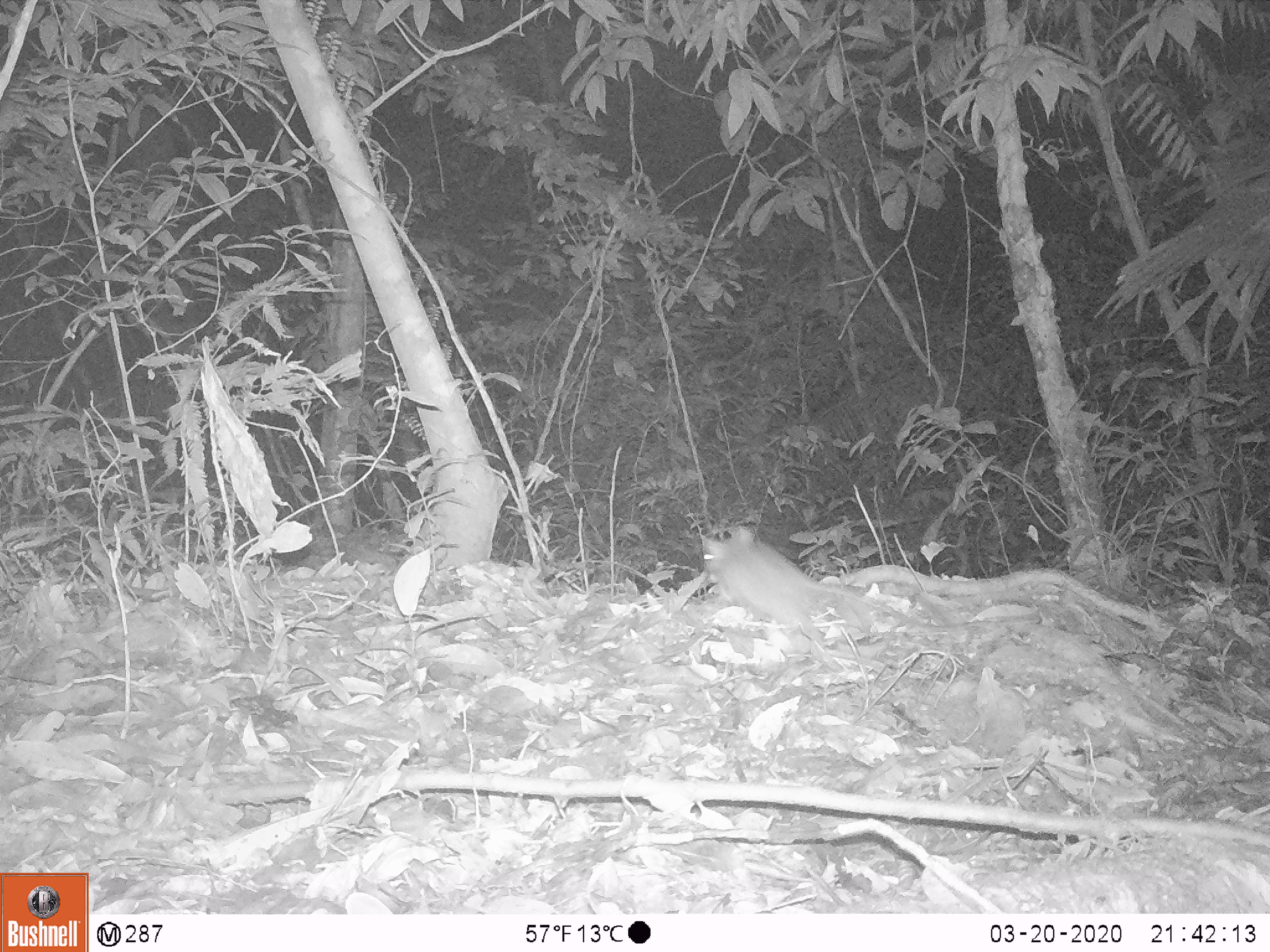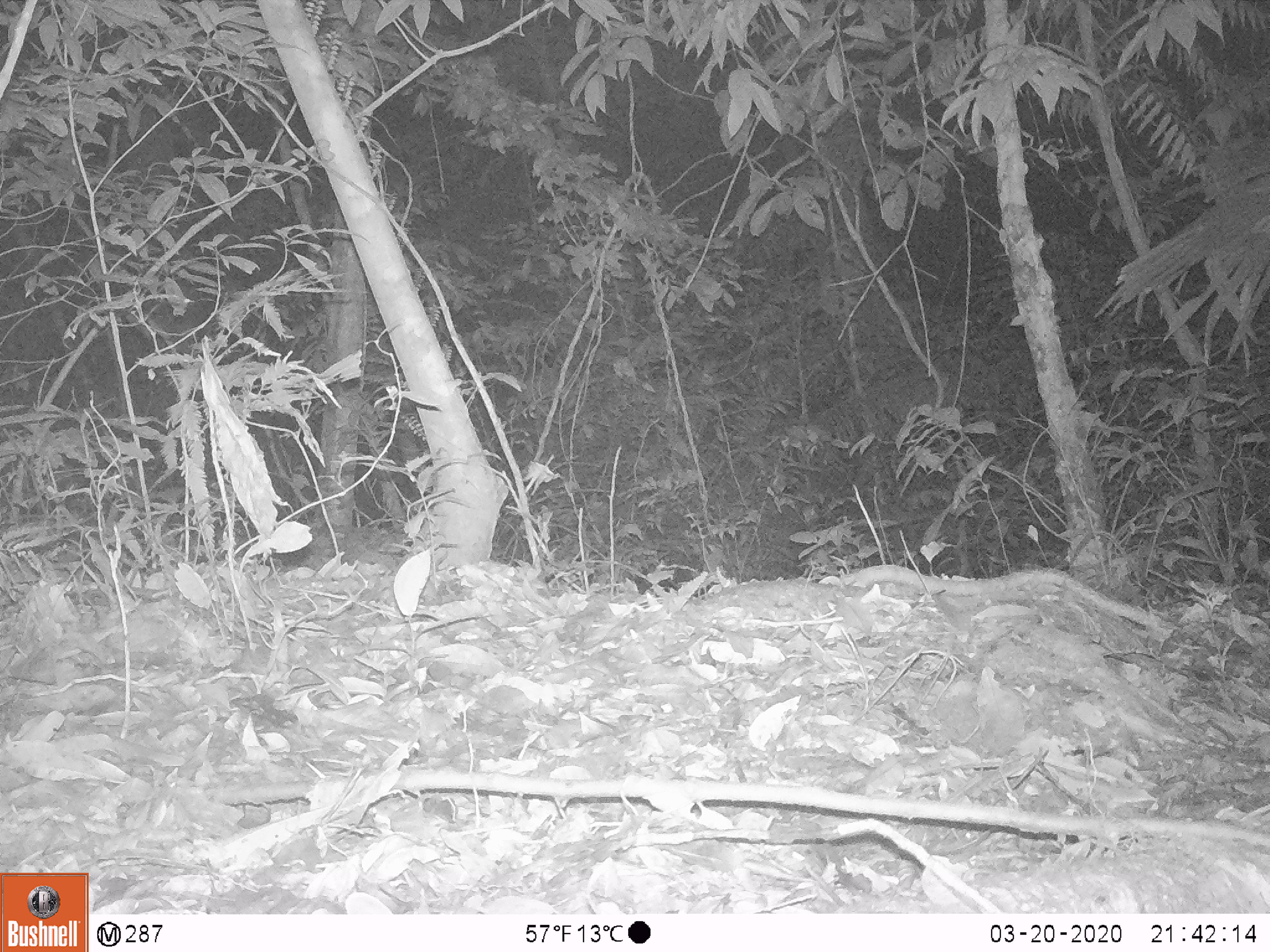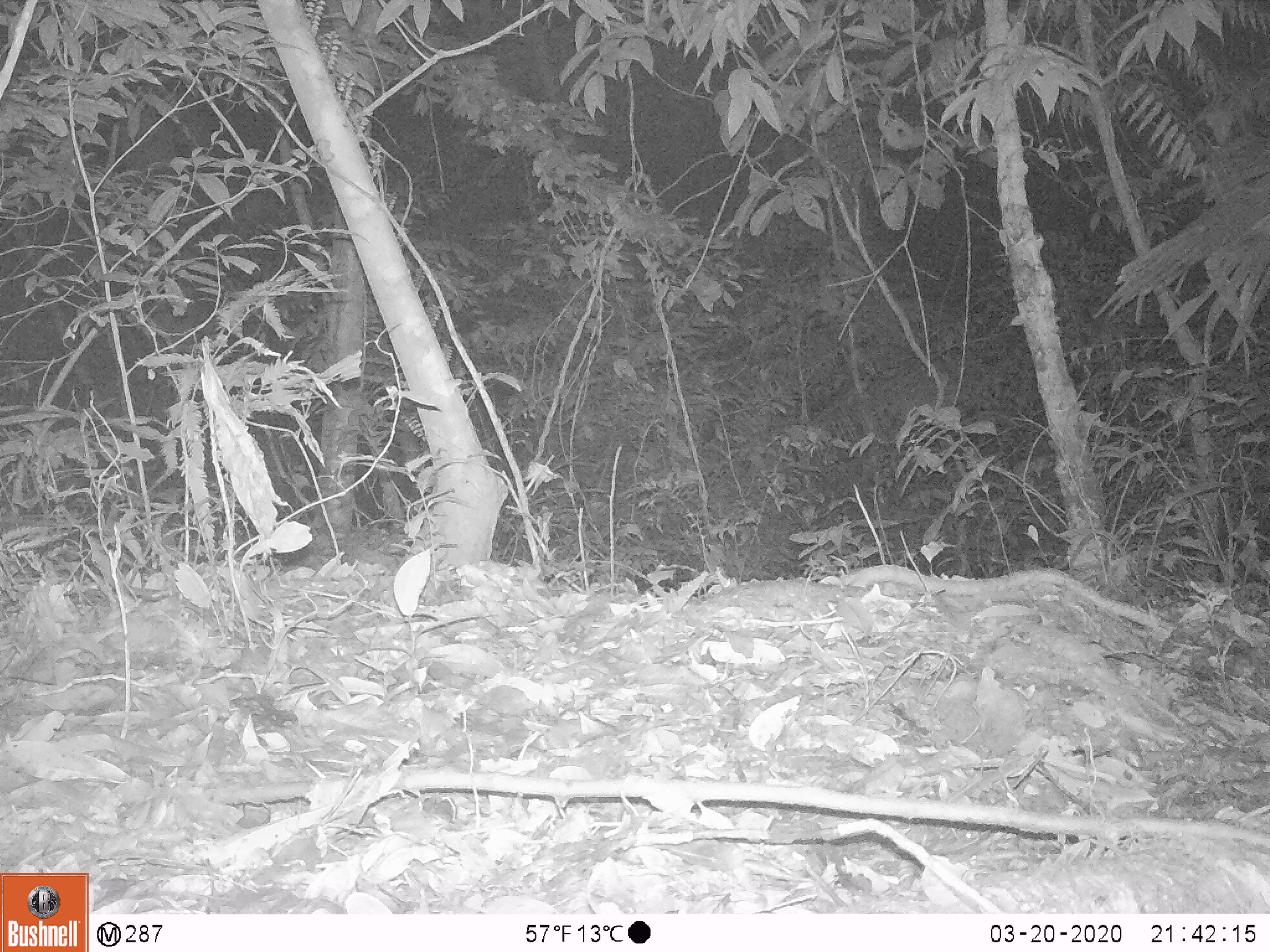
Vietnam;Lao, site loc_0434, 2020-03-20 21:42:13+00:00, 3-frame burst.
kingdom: Animalia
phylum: Chordata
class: Mammalia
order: Rodentia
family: Muridae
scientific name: Muridae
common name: old-world mice and rats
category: unidentified murid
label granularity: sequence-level